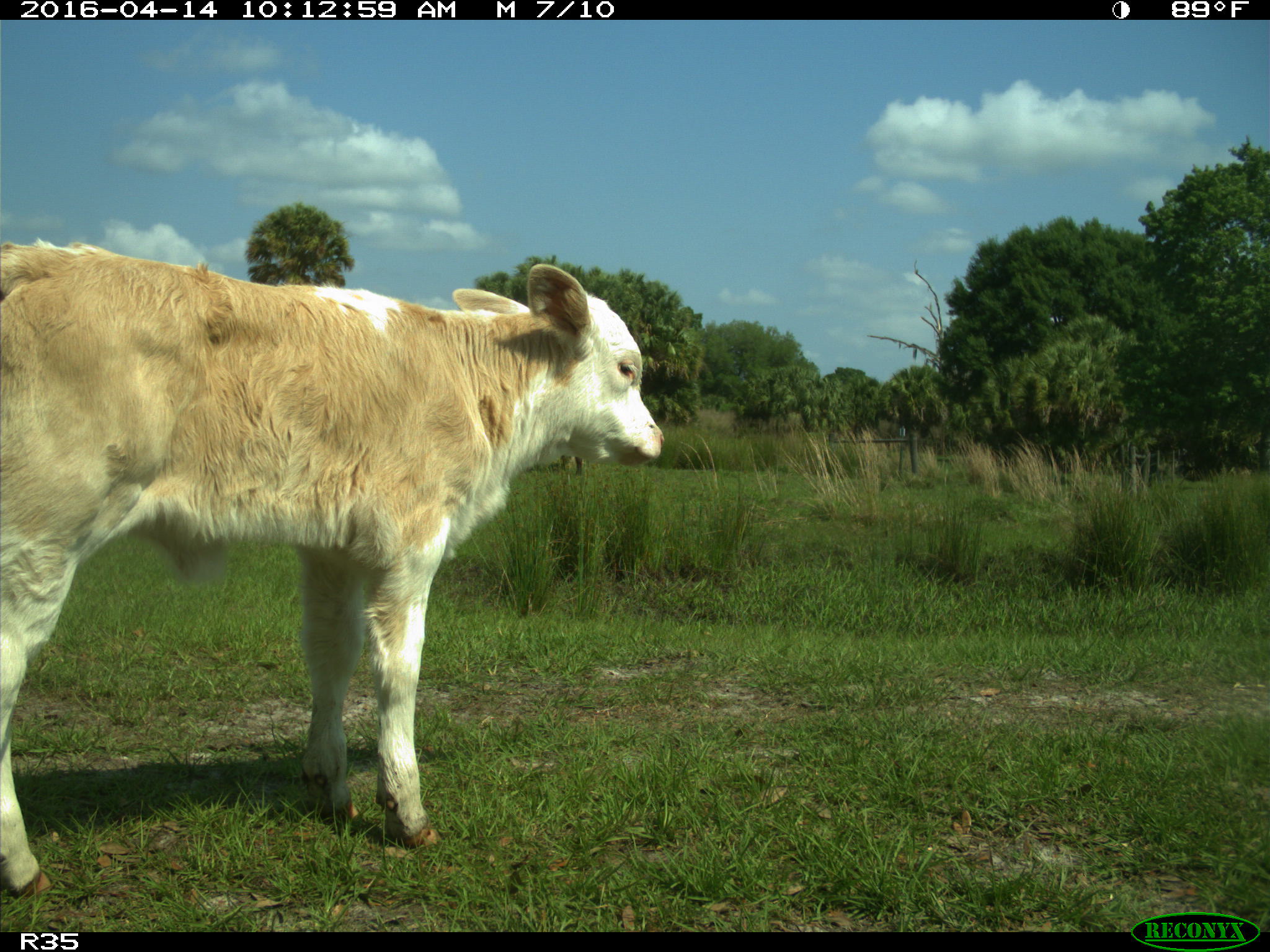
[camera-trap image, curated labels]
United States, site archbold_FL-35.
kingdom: Animalia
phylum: Chordata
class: Mammalia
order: Artiodactyla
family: Bovidae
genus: Bos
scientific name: Bos taurus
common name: domestic cow